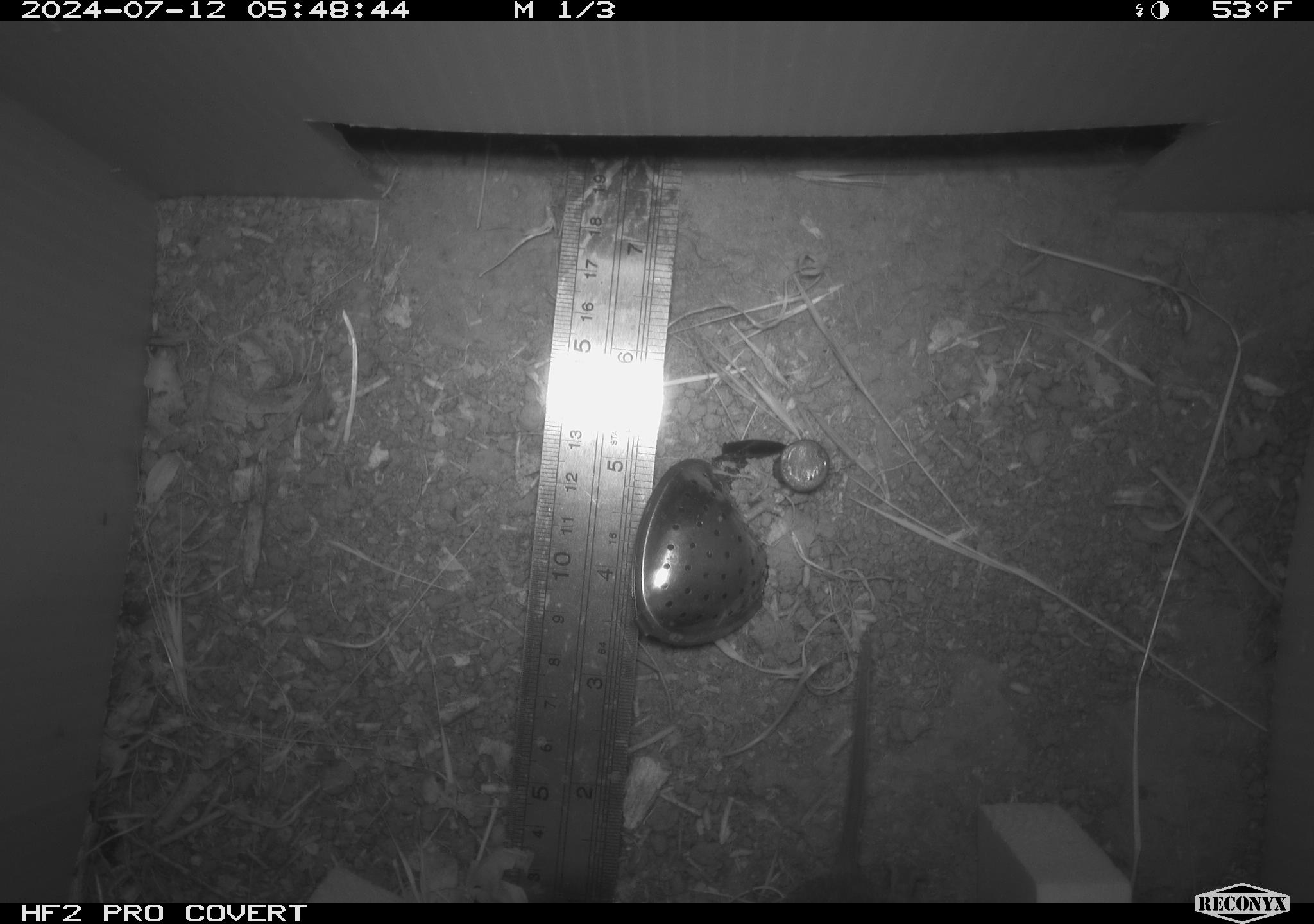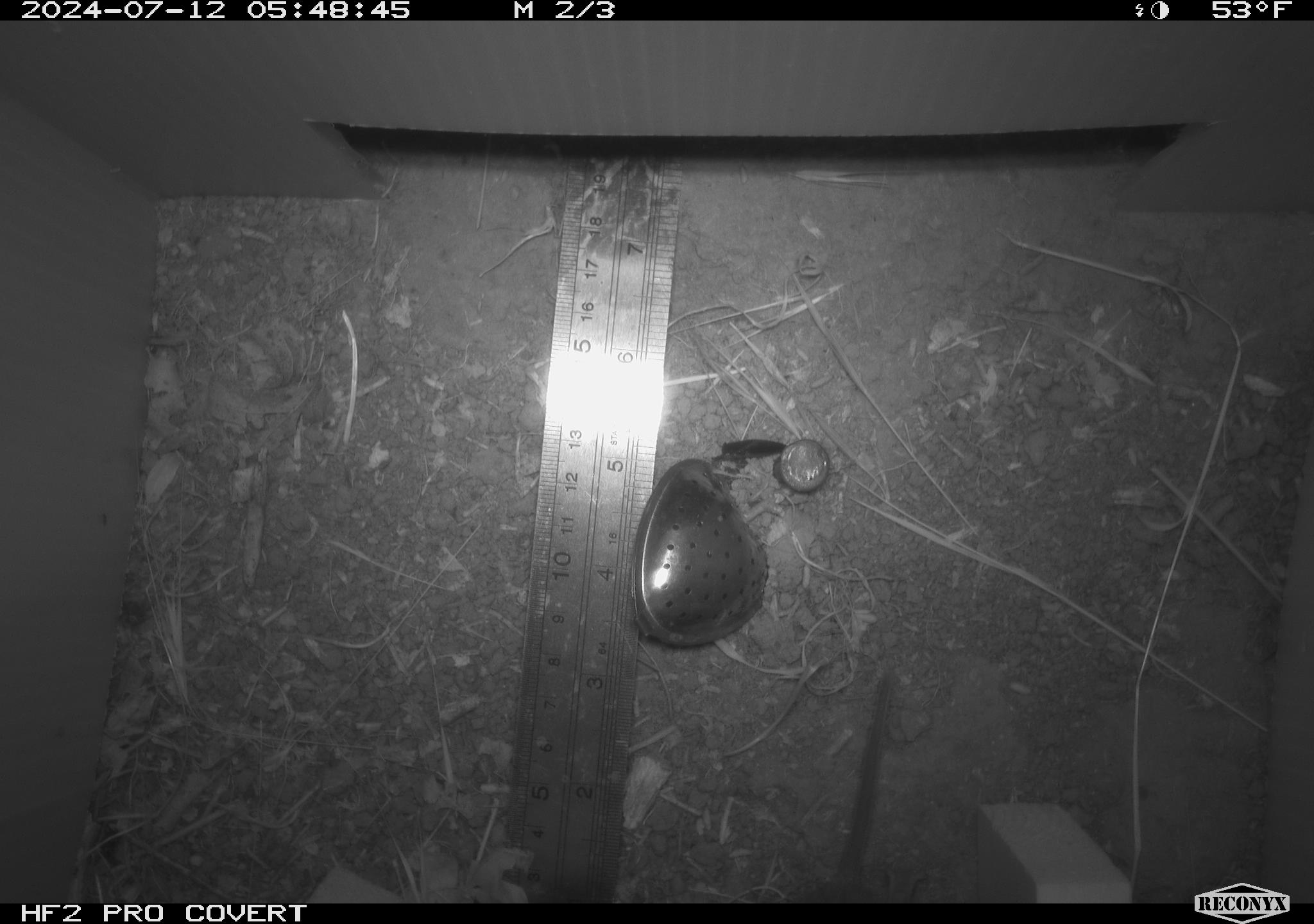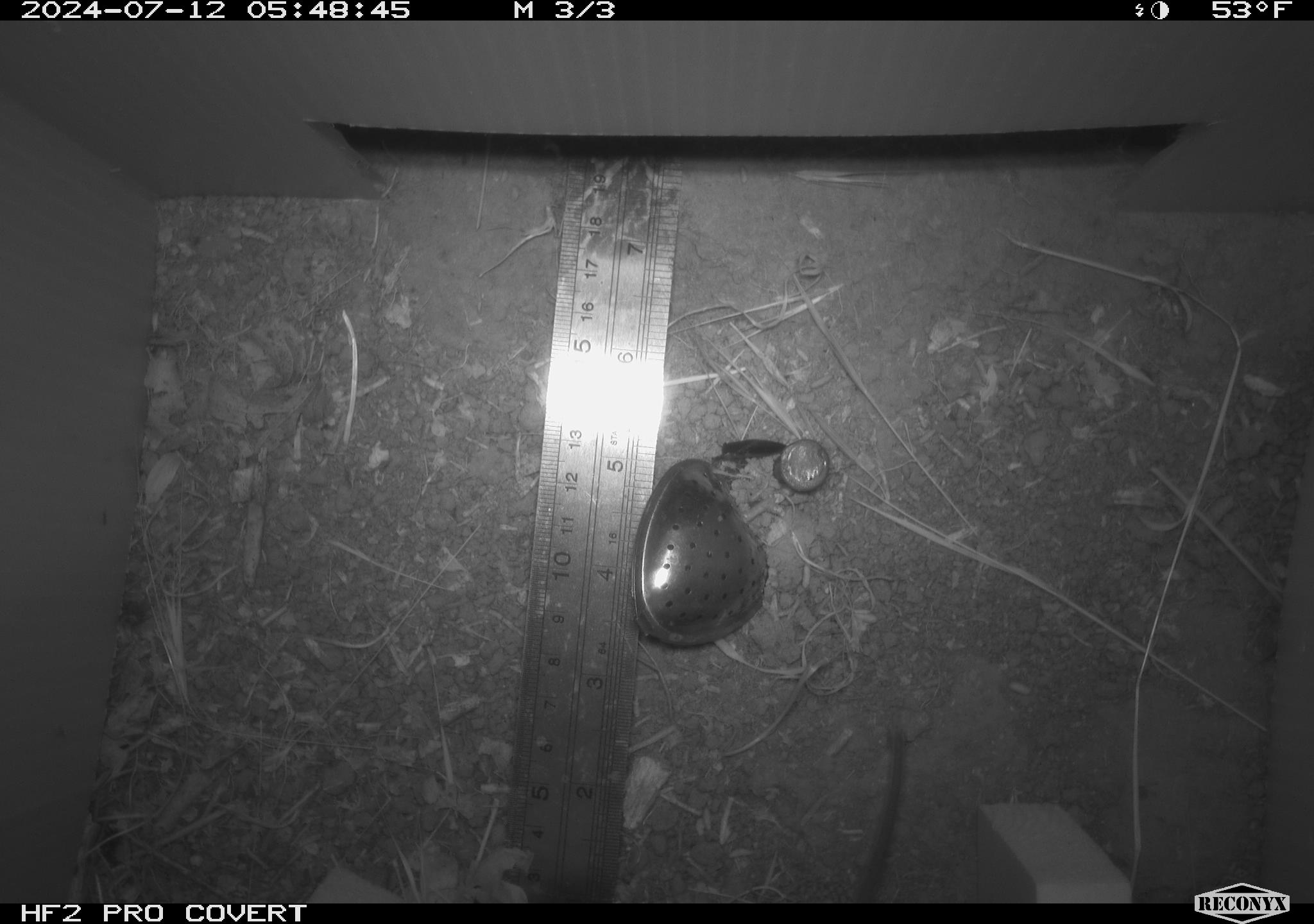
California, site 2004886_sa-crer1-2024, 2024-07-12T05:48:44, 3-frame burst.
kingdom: Animalia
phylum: Chordata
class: Mammalia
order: Rodentia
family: Cricetidae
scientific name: Arvicolinae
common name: voles, lemmings, and muskrats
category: arvicolinae subfamily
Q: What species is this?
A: Arvicolinae subfamily (voles, lemmings, and muskrats) (Arvicolinae).